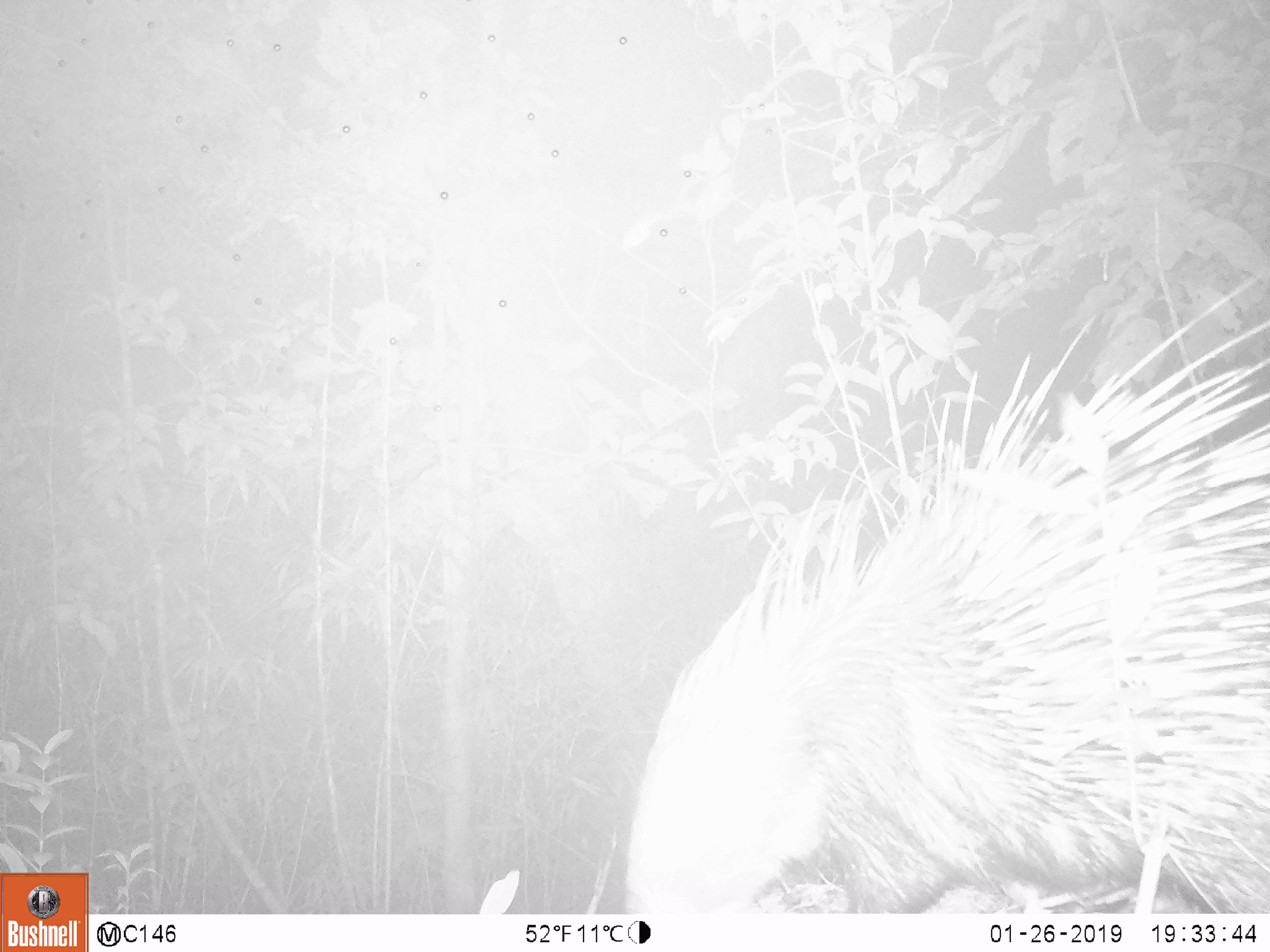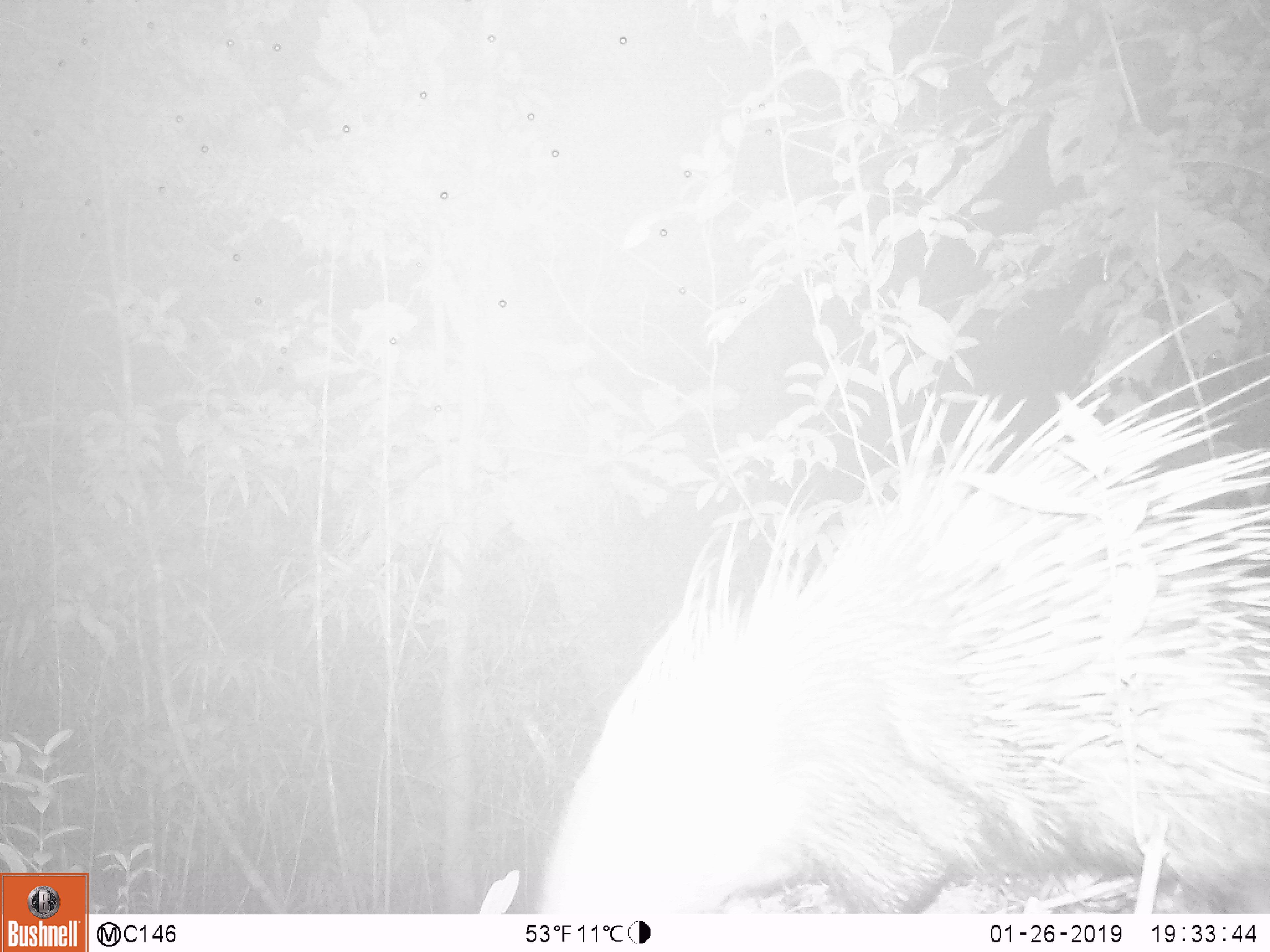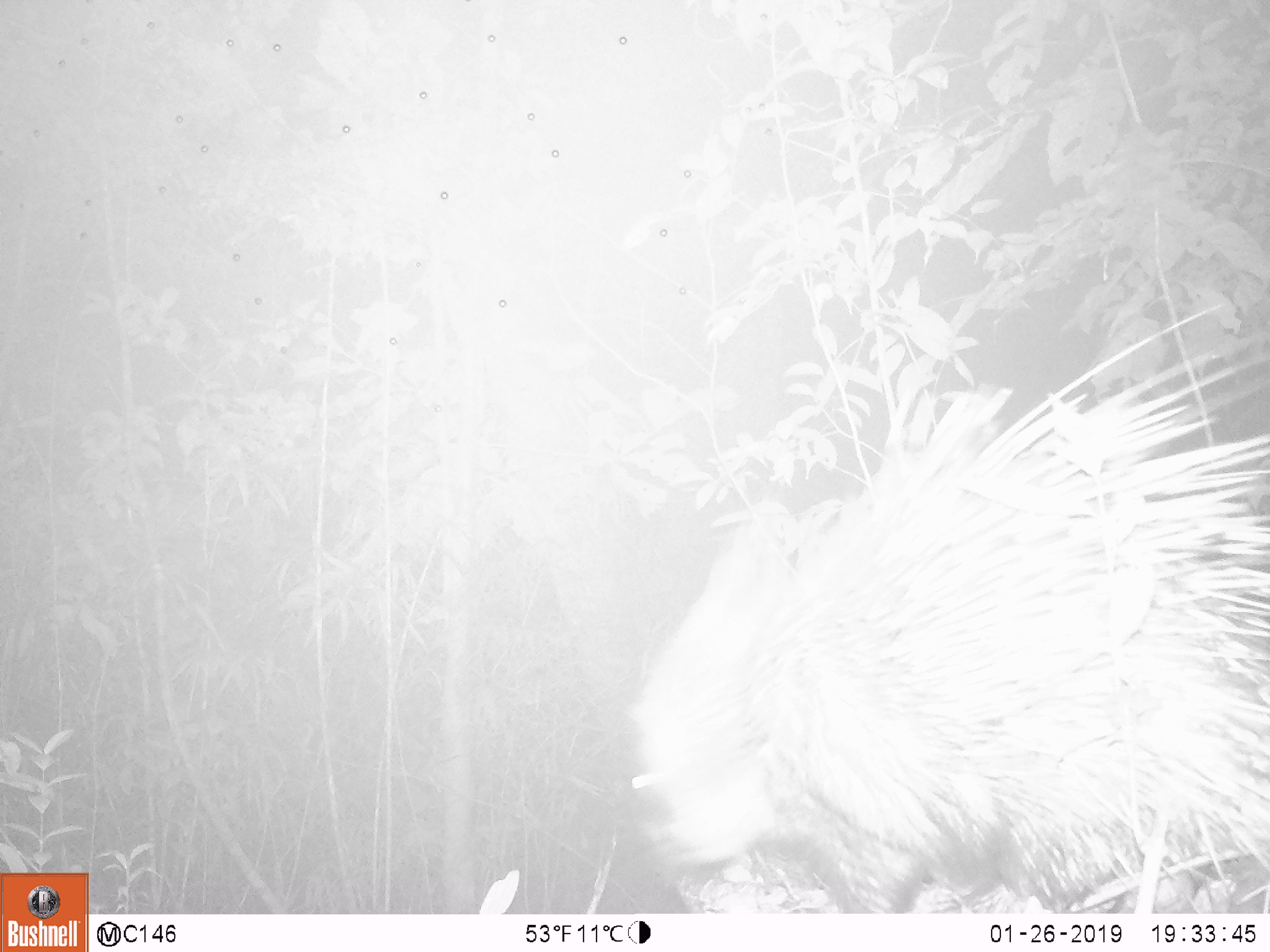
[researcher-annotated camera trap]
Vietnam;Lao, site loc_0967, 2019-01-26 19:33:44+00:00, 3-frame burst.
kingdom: Animalia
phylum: Chordata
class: Mammalia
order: Rodentia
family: Hystricidae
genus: Hystrix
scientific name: Hystrix brachyura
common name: malayan porcupine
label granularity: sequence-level